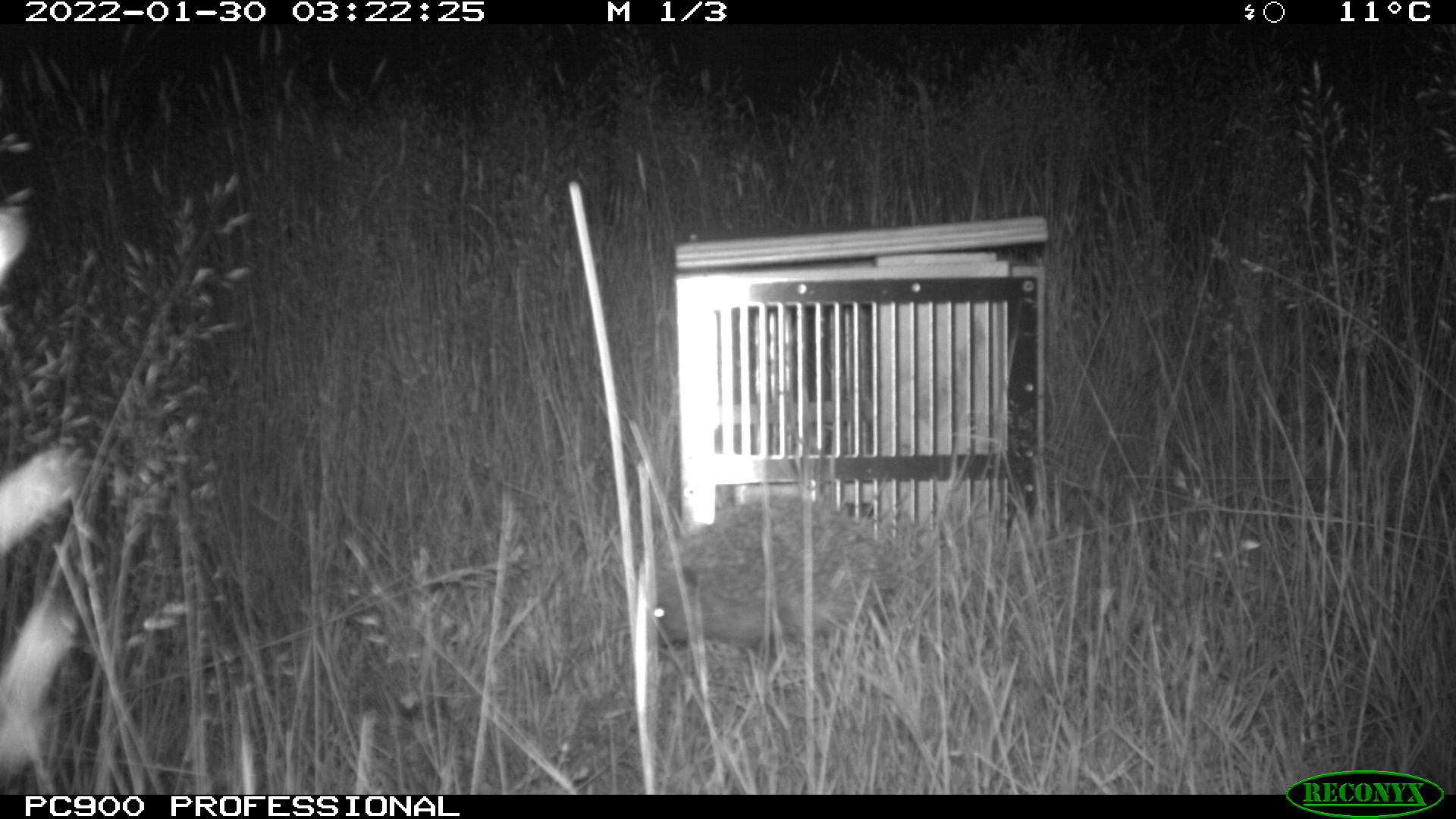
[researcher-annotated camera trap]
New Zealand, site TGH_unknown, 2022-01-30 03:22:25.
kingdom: Animalia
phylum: Chordata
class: Mammalia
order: Eulipotyphla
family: Erinaceidae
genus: Erinaceus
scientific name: Erinaceus europaeus europaeus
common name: european hedgehog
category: hedgehog